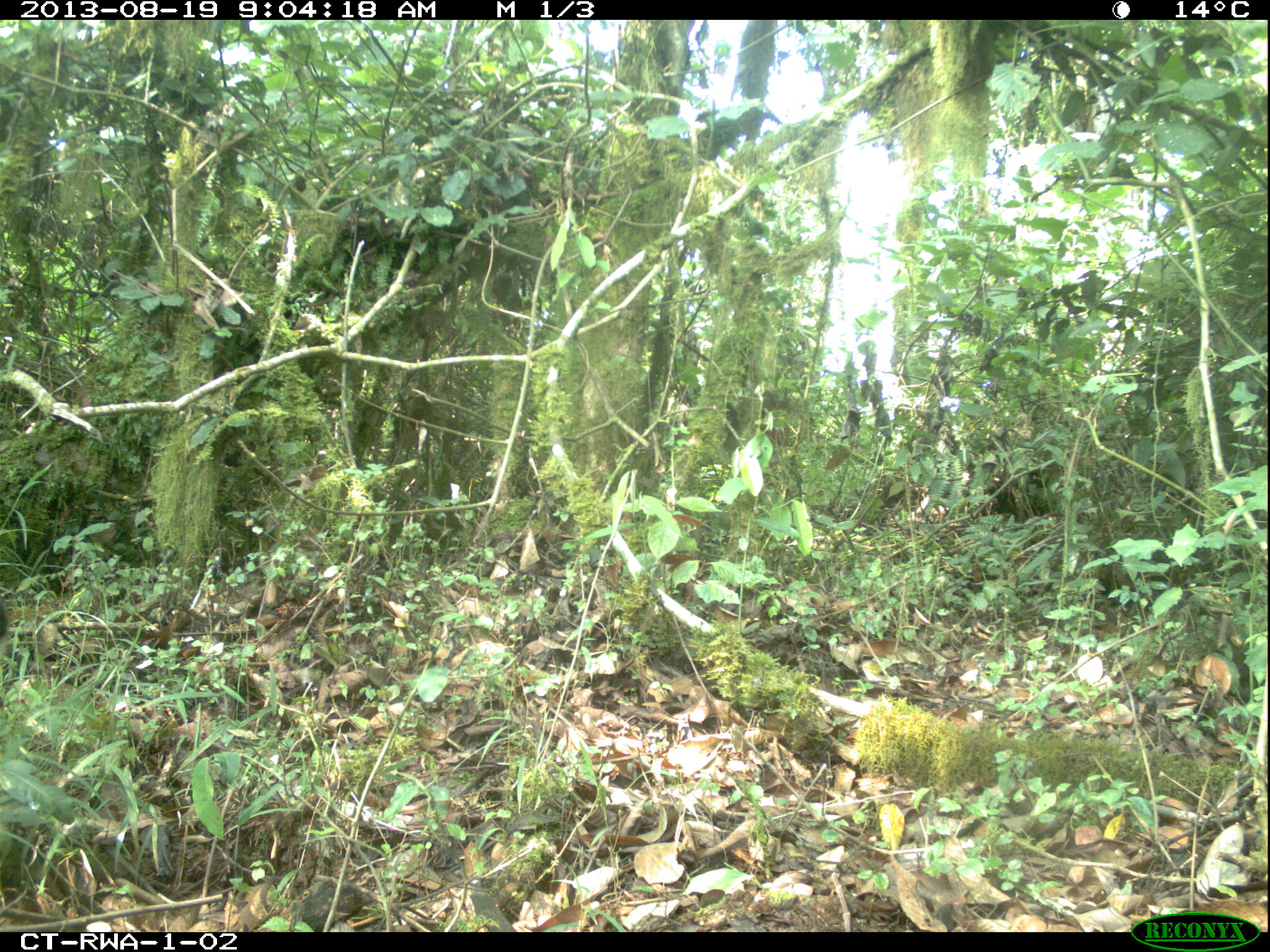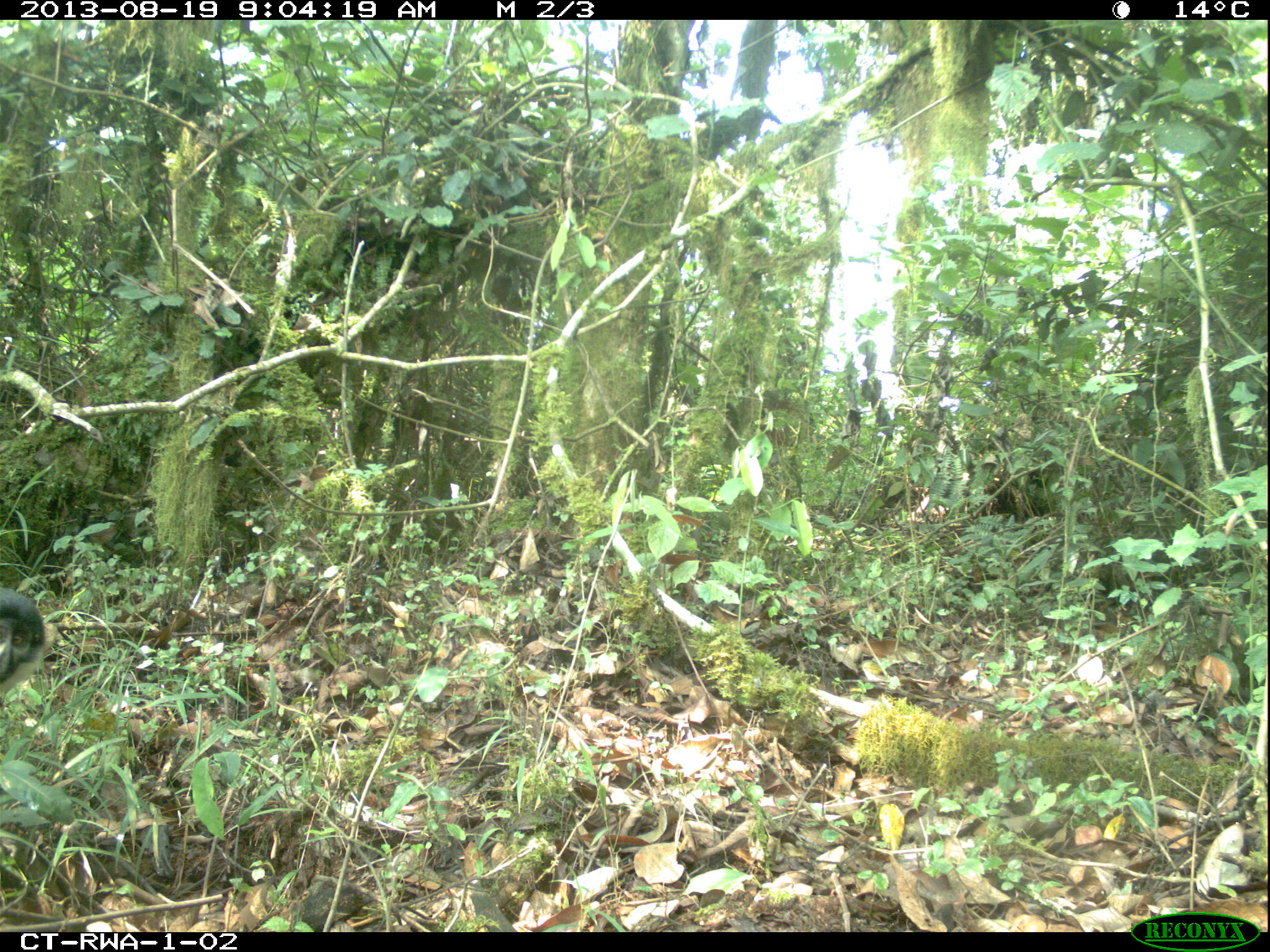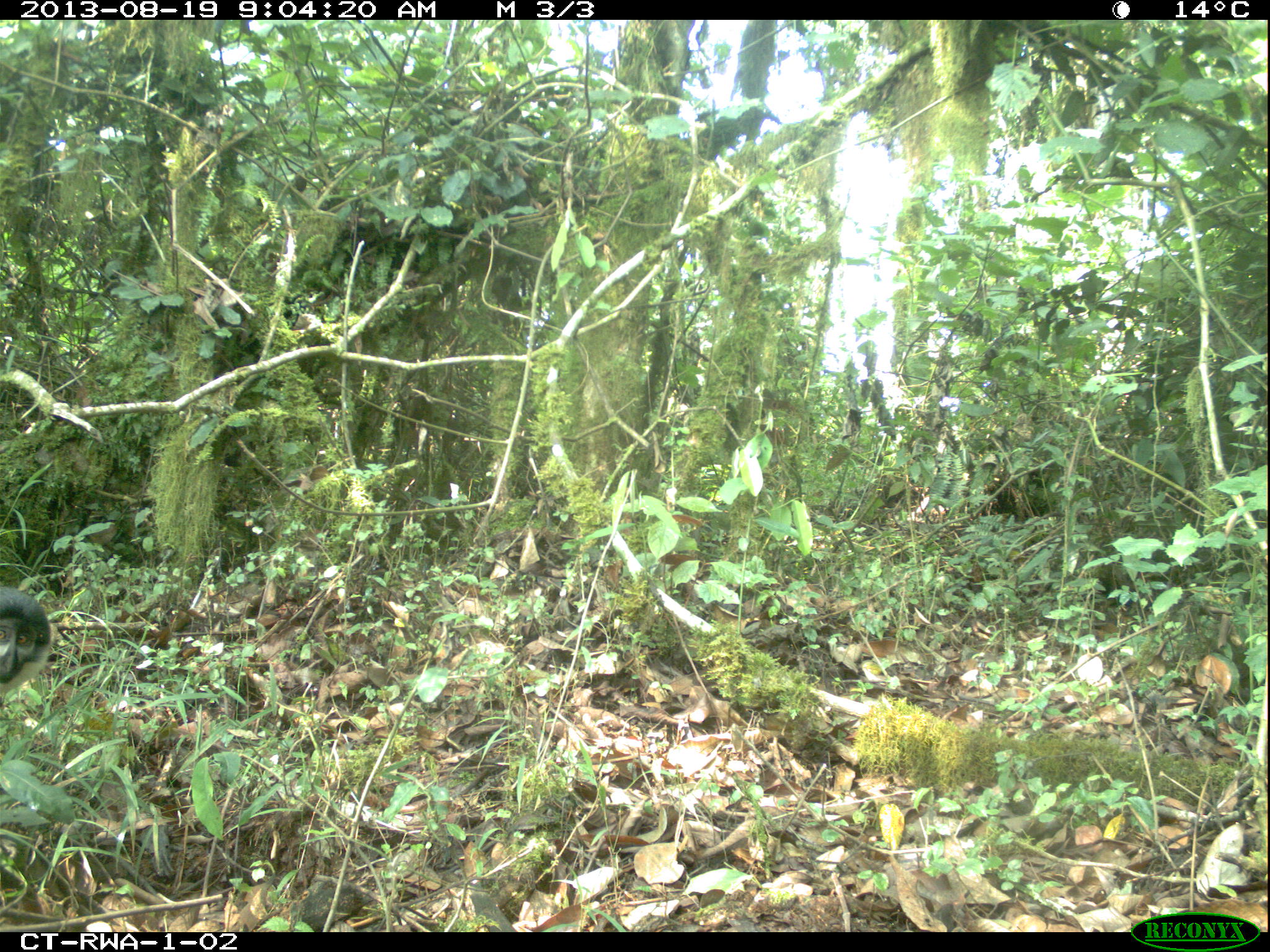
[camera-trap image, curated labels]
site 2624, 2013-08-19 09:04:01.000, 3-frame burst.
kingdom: Animalia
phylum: Chordata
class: Mammalia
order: Primates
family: Cercopithecidae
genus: Allochrocebus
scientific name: Allochrocebus lhoesti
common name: l'hoest's monkey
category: cercopithecus lhoesti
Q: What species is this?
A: Cercopithecus lhoesti (l'hoest's monkey) (Allochrocebus lhoesti).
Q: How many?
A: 1.